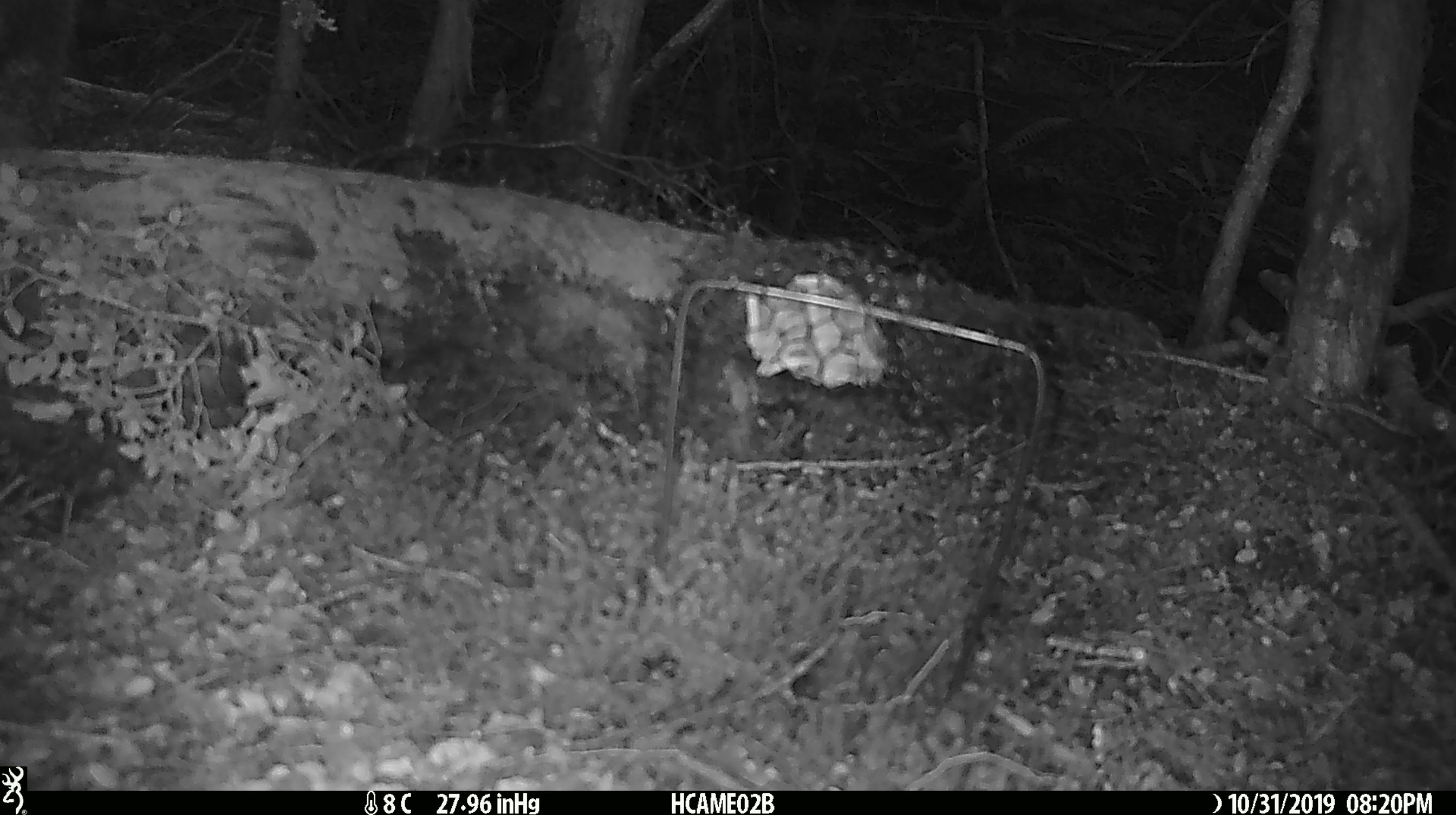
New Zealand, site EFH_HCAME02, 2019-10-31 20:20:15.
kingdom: Animalia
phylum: Chordata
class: Mammalia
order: Rodentia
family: Muridae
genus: Mus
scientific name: Mus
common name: mouse